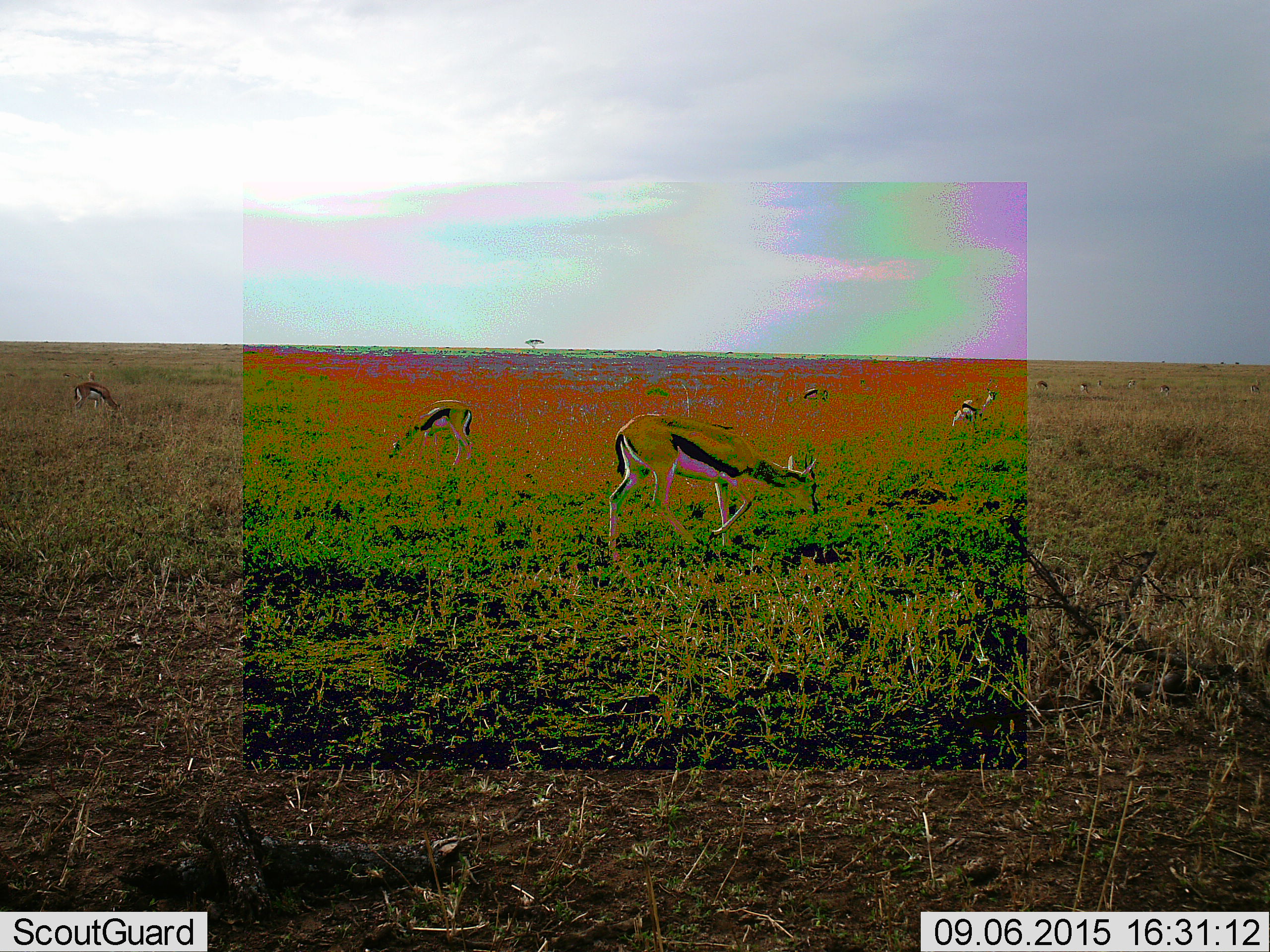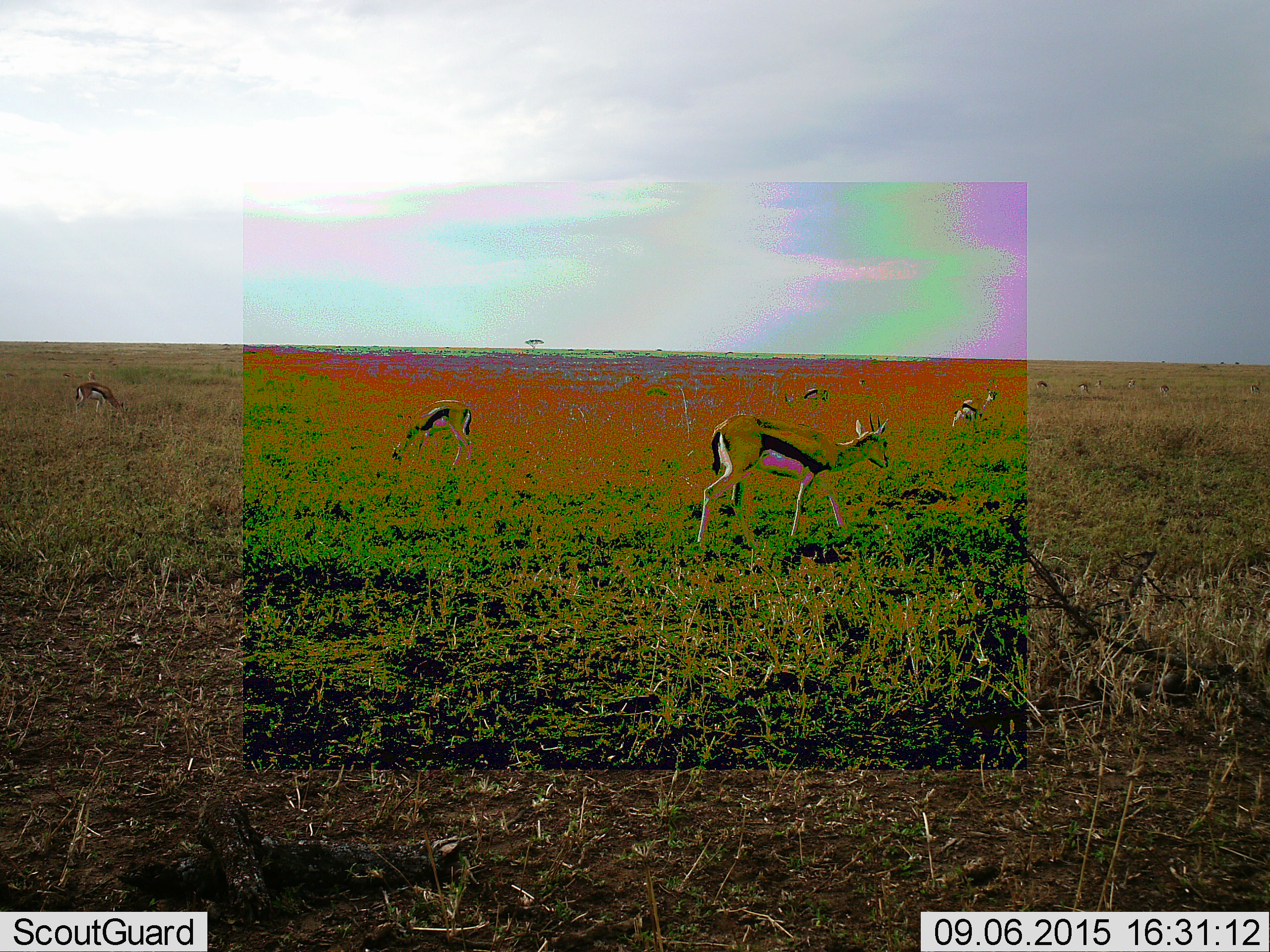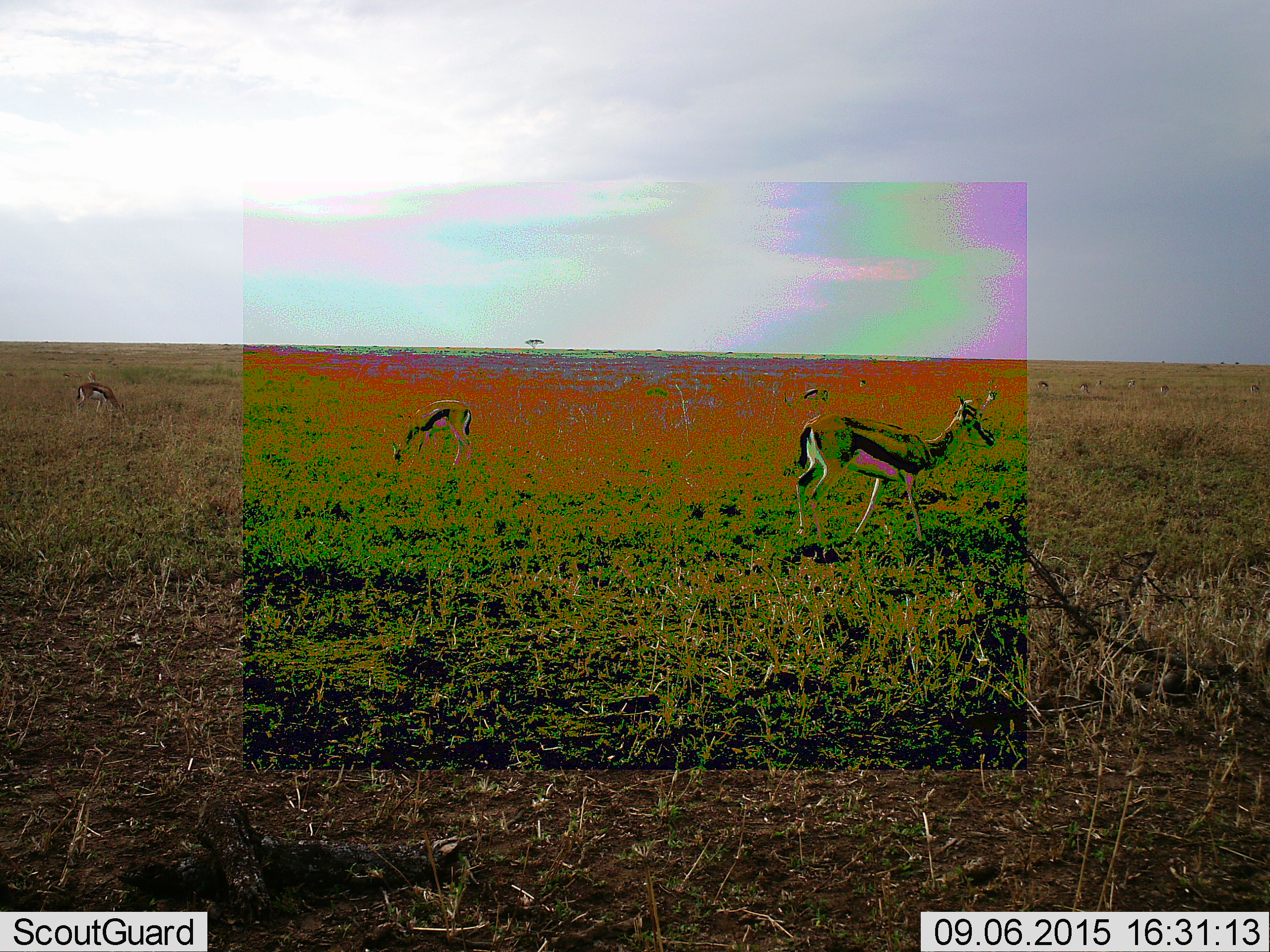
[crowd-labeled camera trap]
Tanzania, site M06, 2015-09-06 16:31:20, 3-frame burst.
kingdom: Animalia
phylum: Chordata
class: Mammalia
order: Artiodactyla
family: Bovidae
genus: Eudorcas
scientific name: Eudorcas thomsonii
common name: thomson's gazelle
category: gazellethomsons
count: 11-50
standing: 62%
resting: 25%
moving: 62%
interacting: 0%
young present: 12%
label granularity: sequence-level